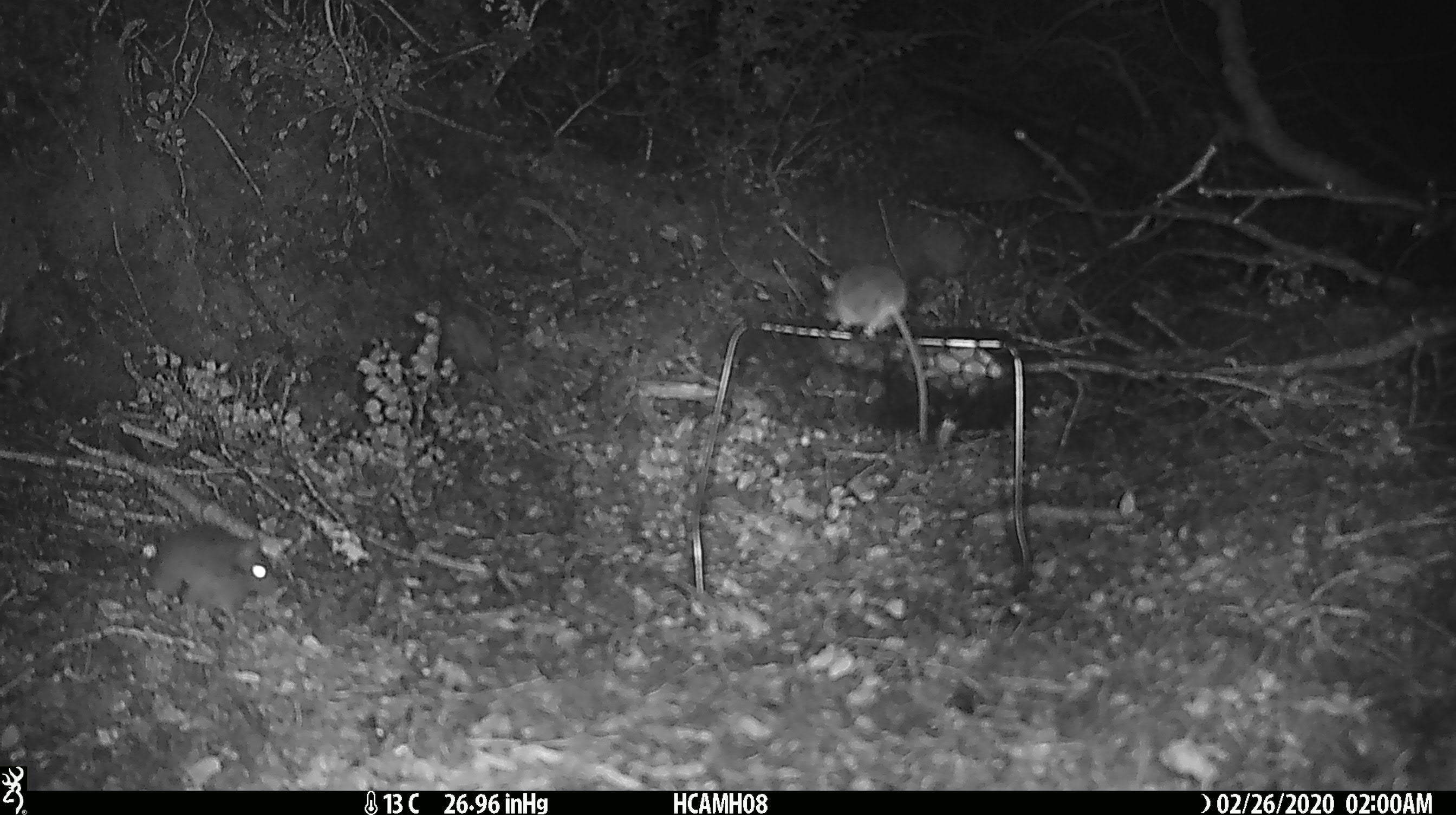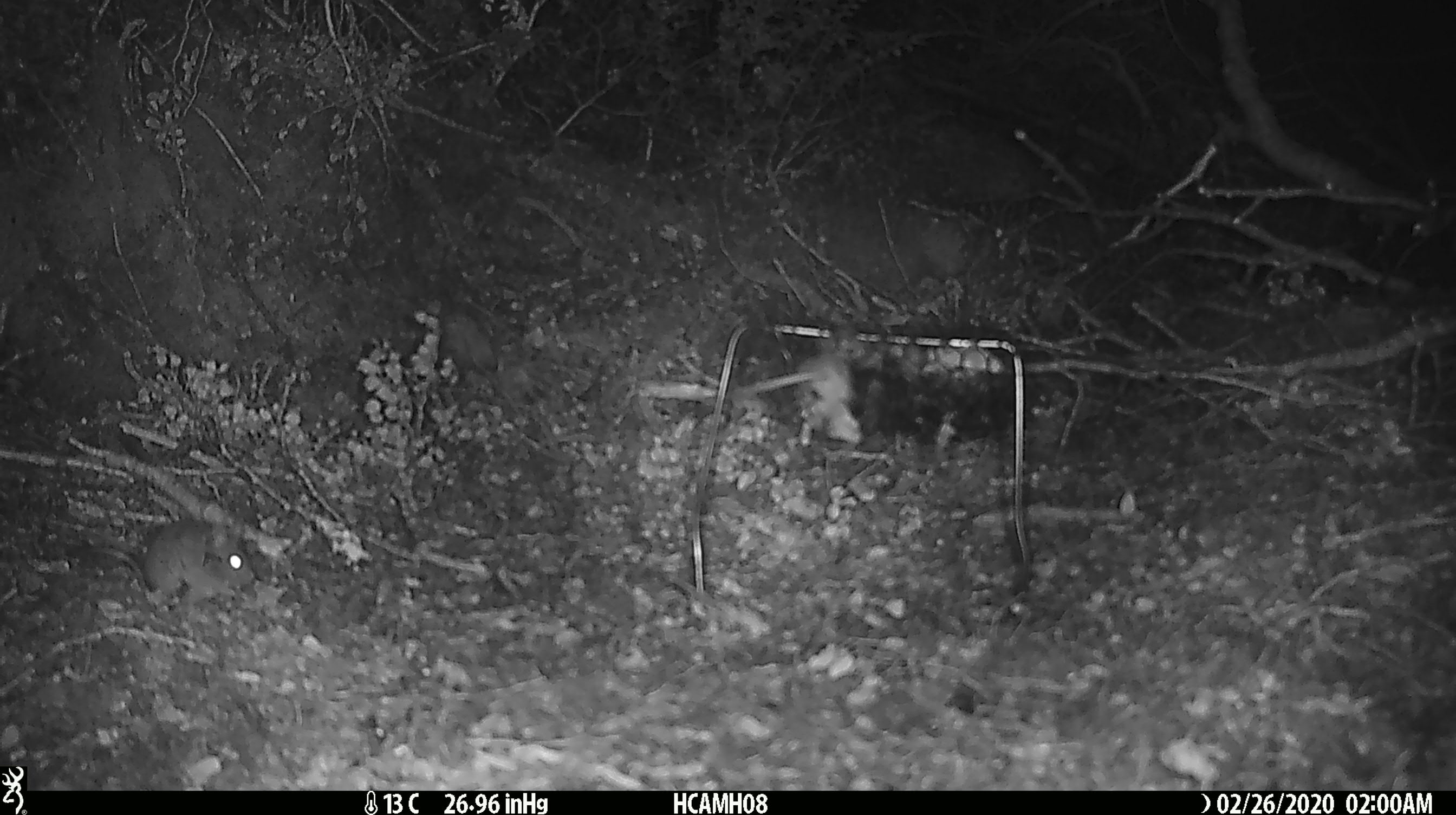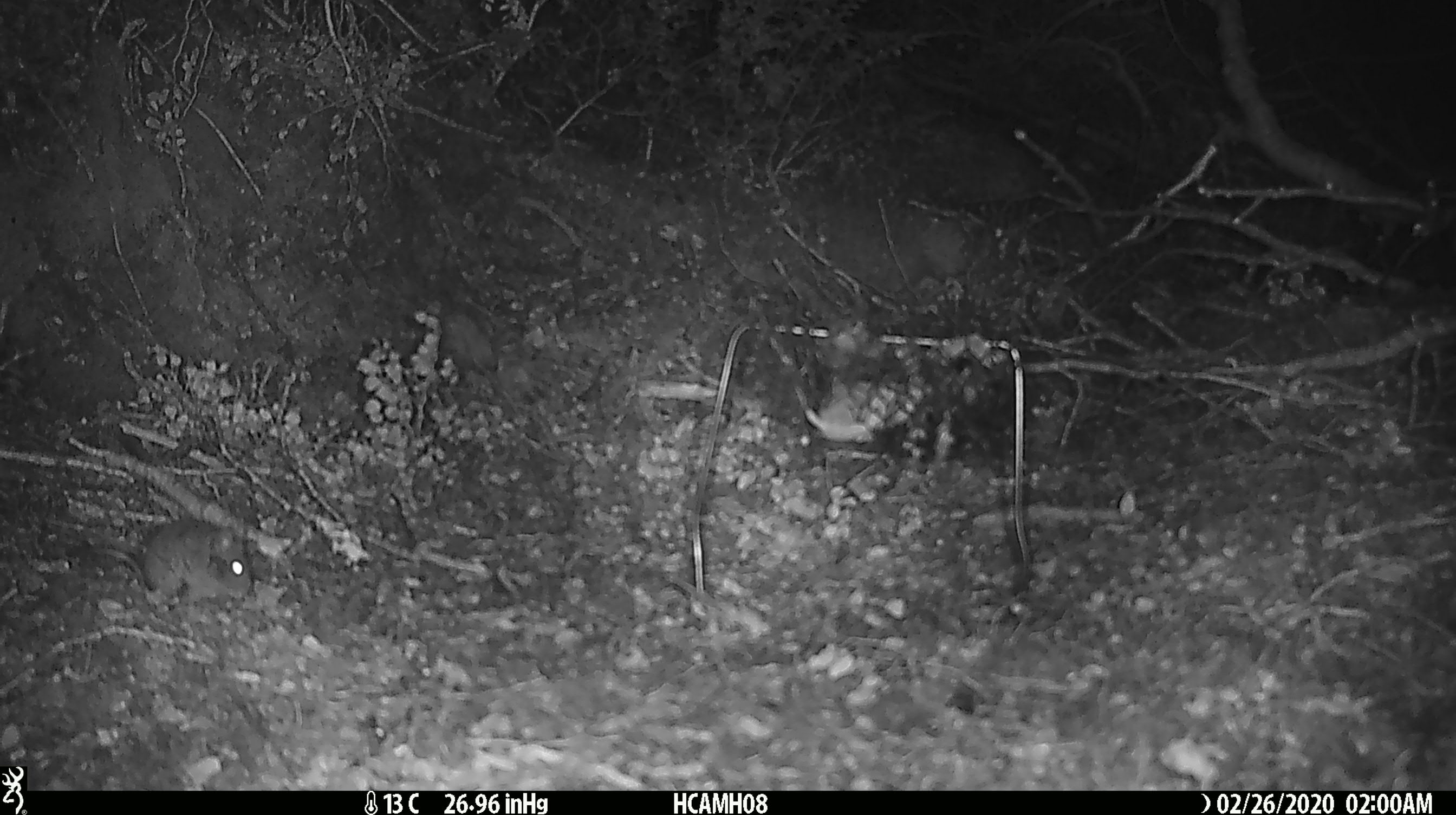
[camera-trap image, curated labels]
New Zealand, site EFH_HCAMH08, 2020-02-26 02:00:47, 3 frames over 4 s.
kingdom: Animalia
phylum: Chordata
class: Mammalia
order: Rodentia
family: Muridae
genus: Mus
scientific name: Mus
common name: mouse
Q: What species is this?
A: Mouse (Mus).